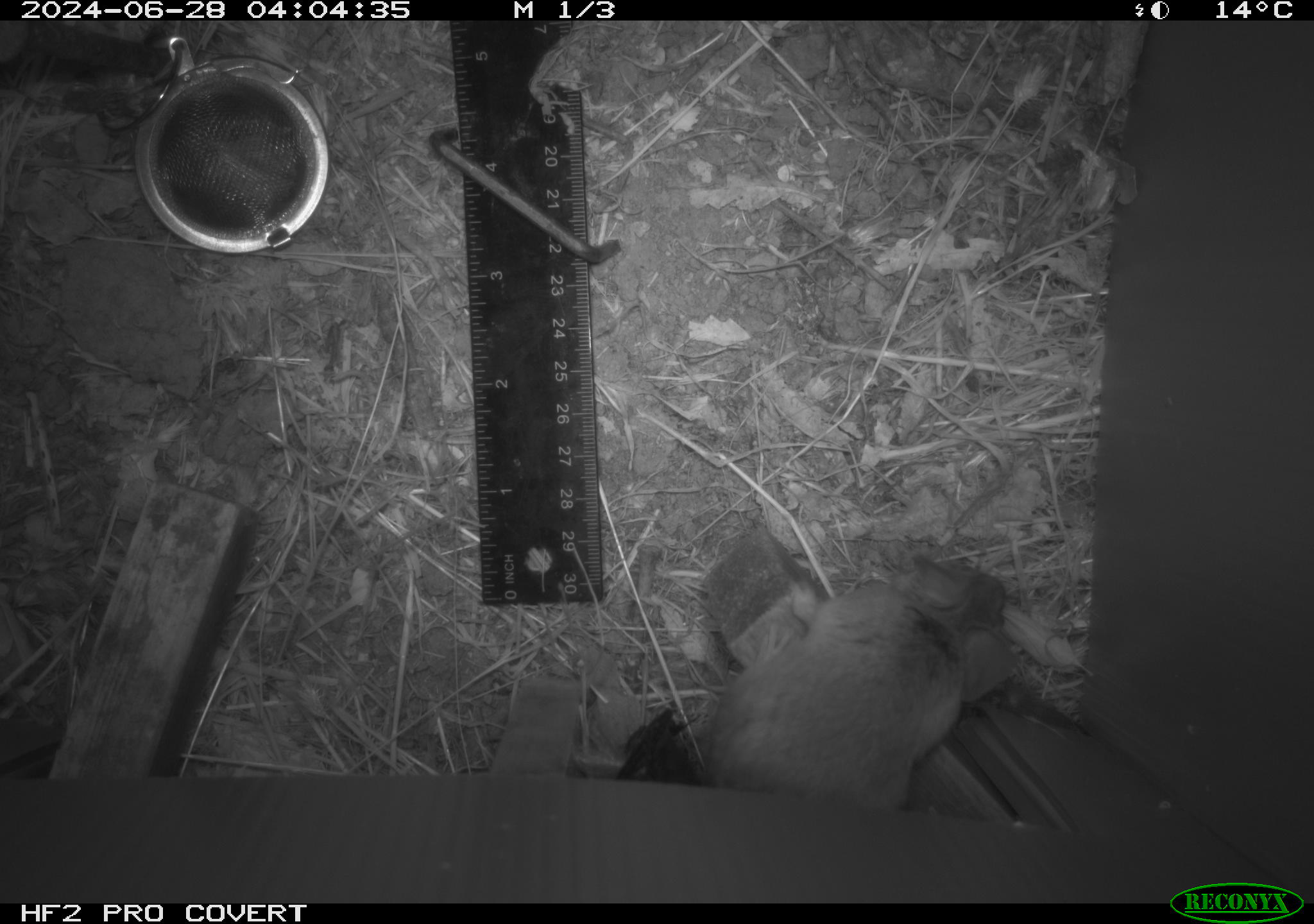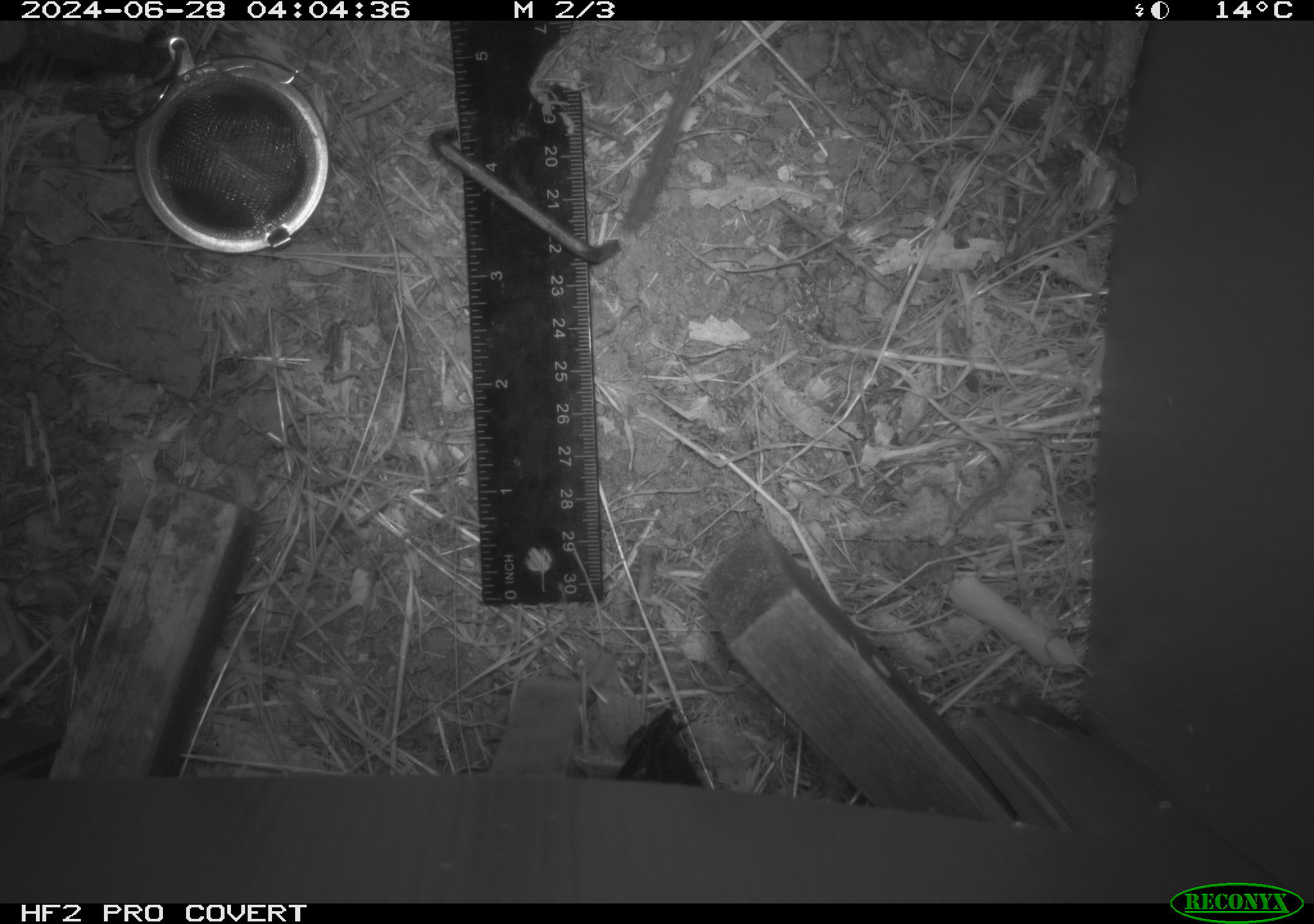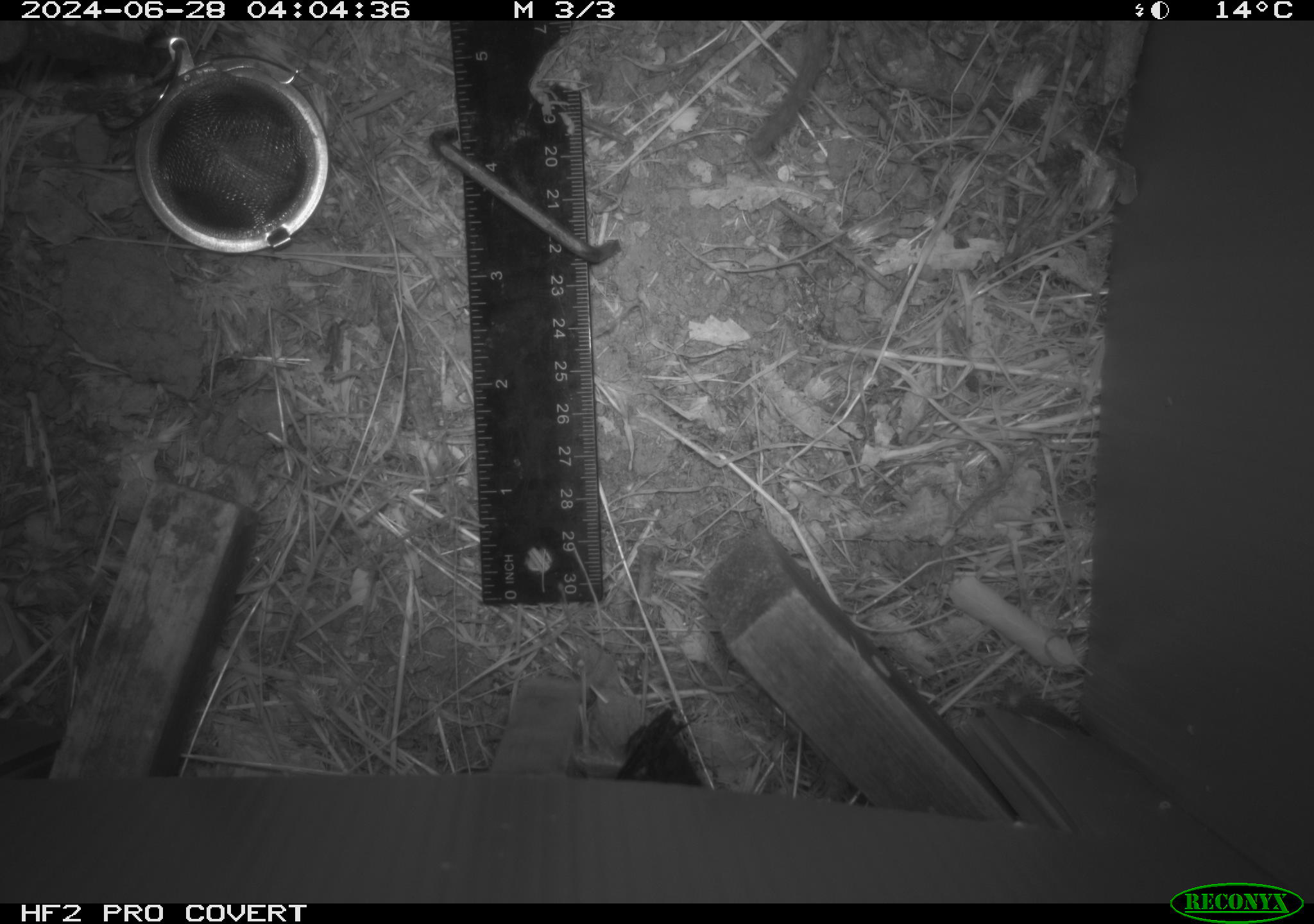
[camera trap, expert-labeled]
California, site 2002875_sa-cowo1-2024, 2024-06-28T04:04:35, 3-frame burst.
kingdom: Animalia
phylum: Chordata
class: Mammalia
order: Rodentia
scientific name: Rodentia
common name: rodent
Rodent (Rodentia).